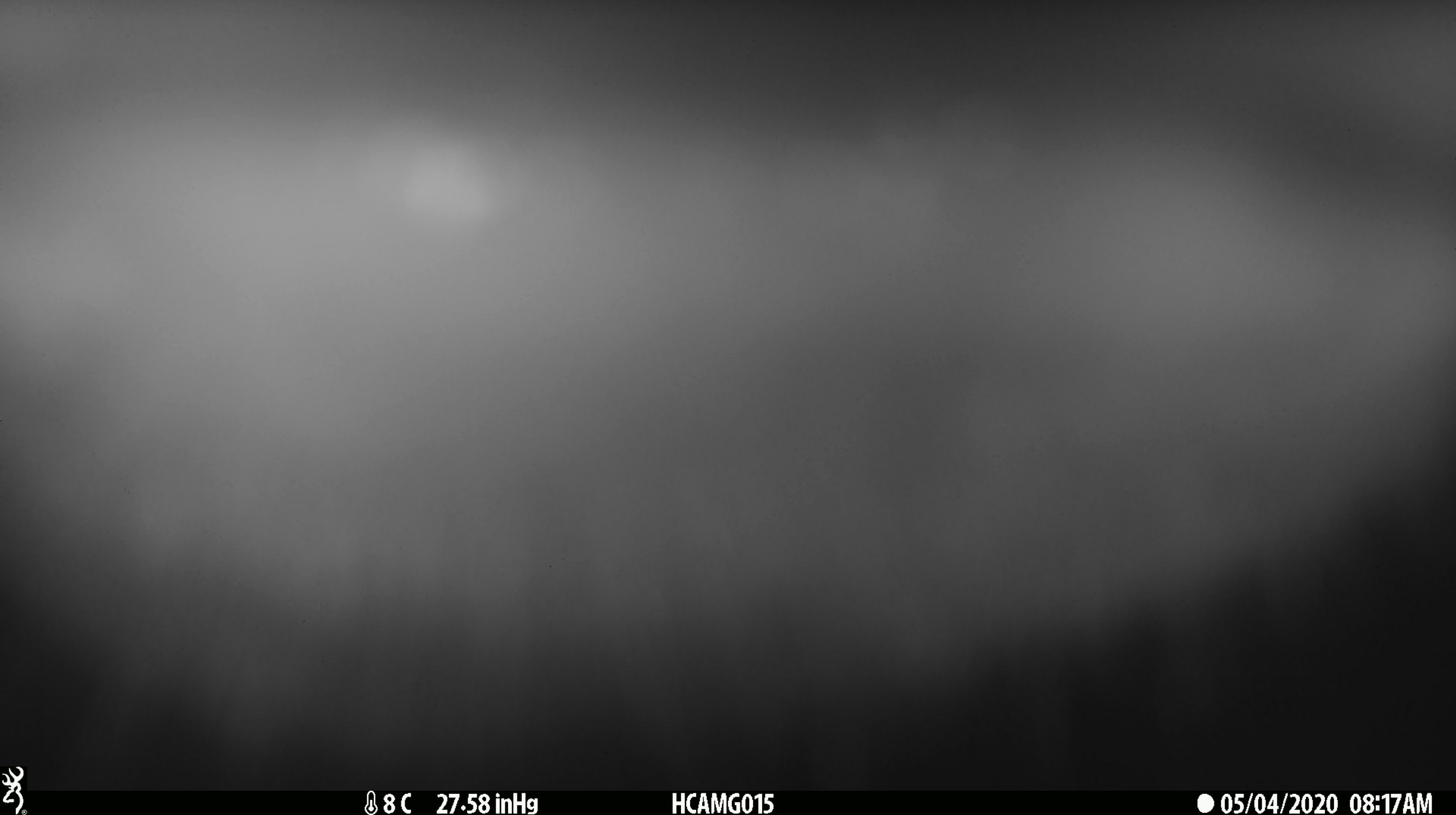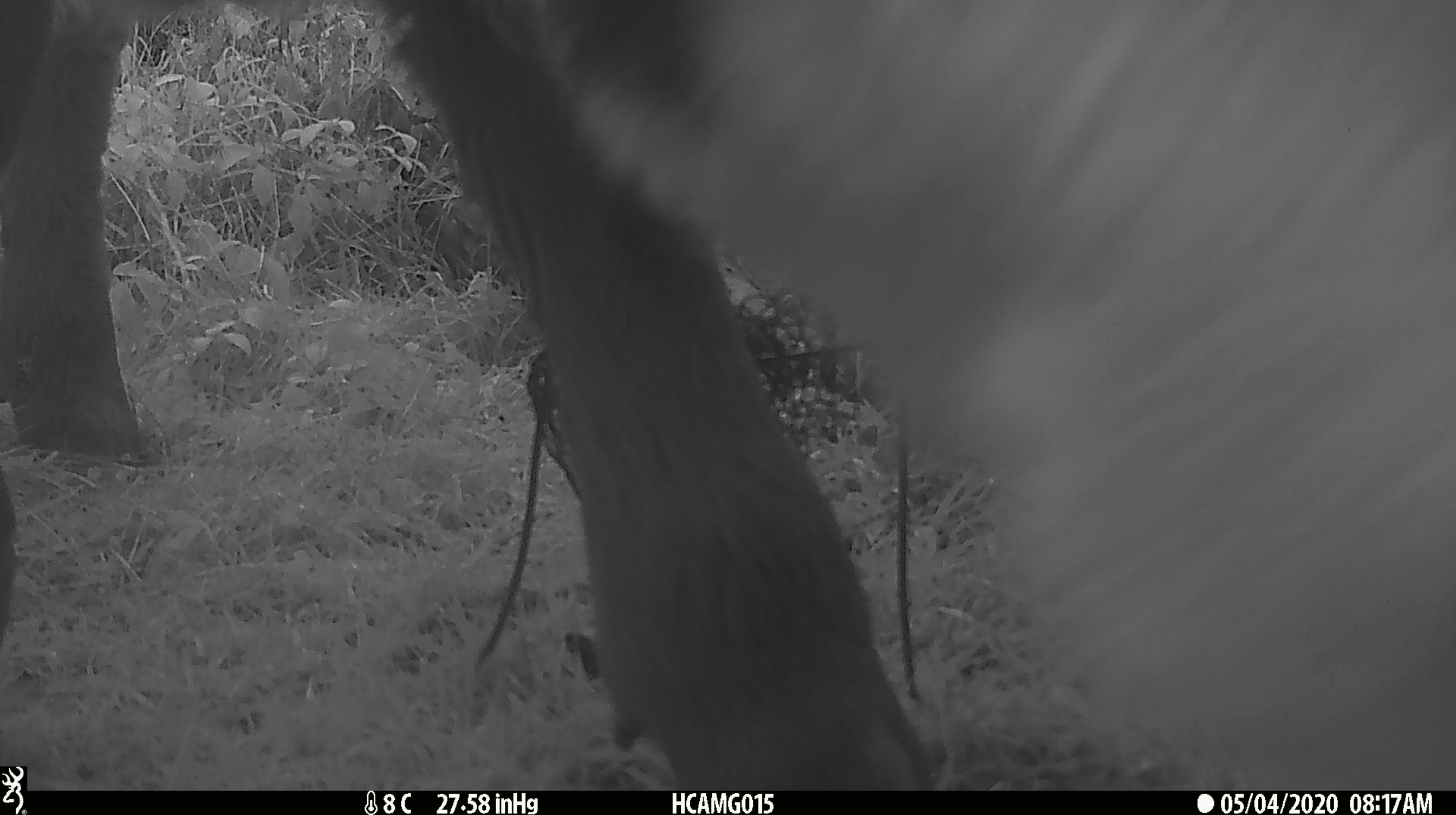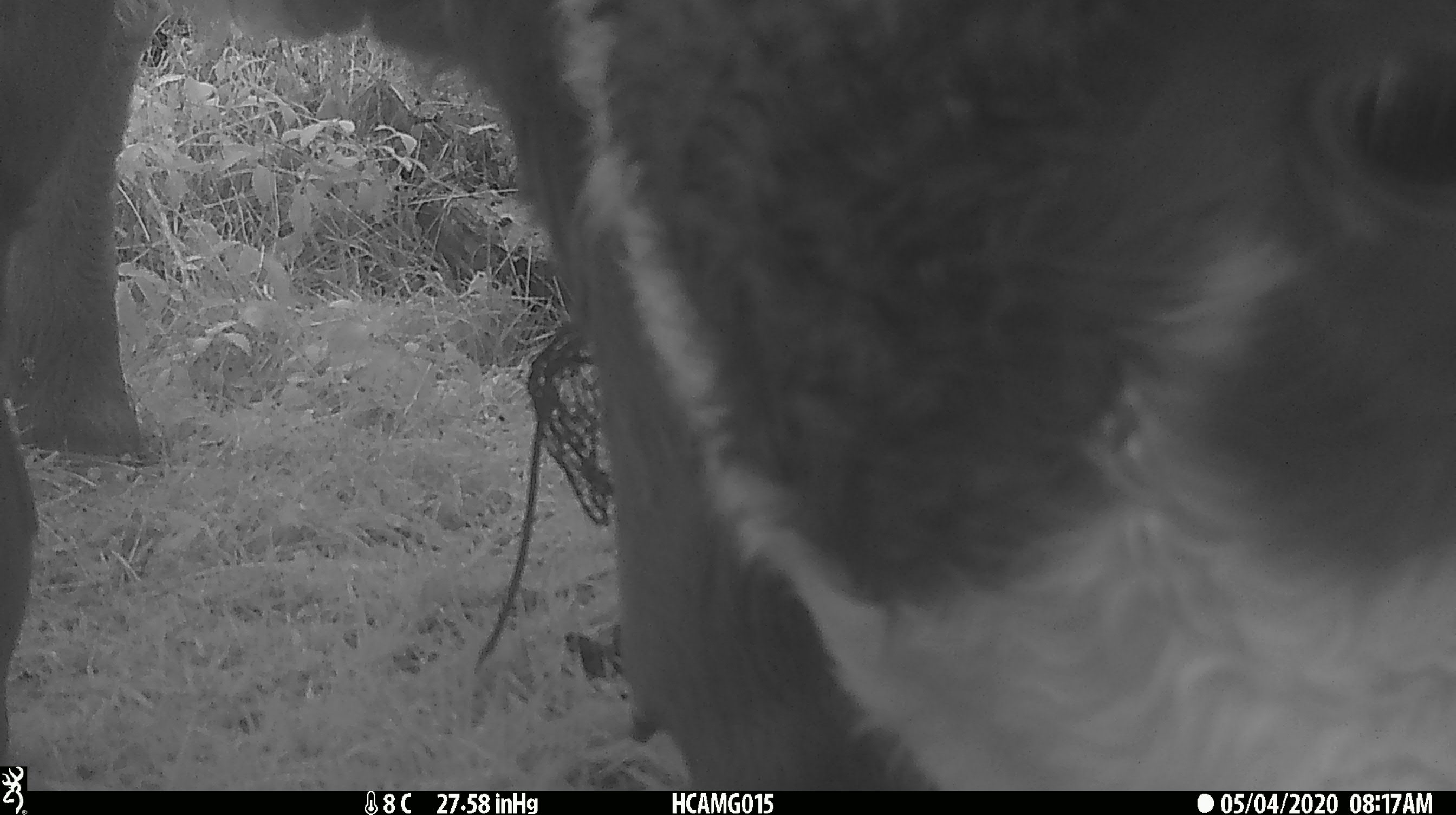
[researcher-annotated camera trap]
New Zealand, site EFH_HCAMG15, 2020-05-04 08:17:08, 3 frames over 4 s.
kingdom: Animalia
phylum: Chordata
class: Mammalia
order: Artiodactyla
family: Bovidae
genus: Bos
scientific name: Bos taurus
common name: domestic cow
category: cow